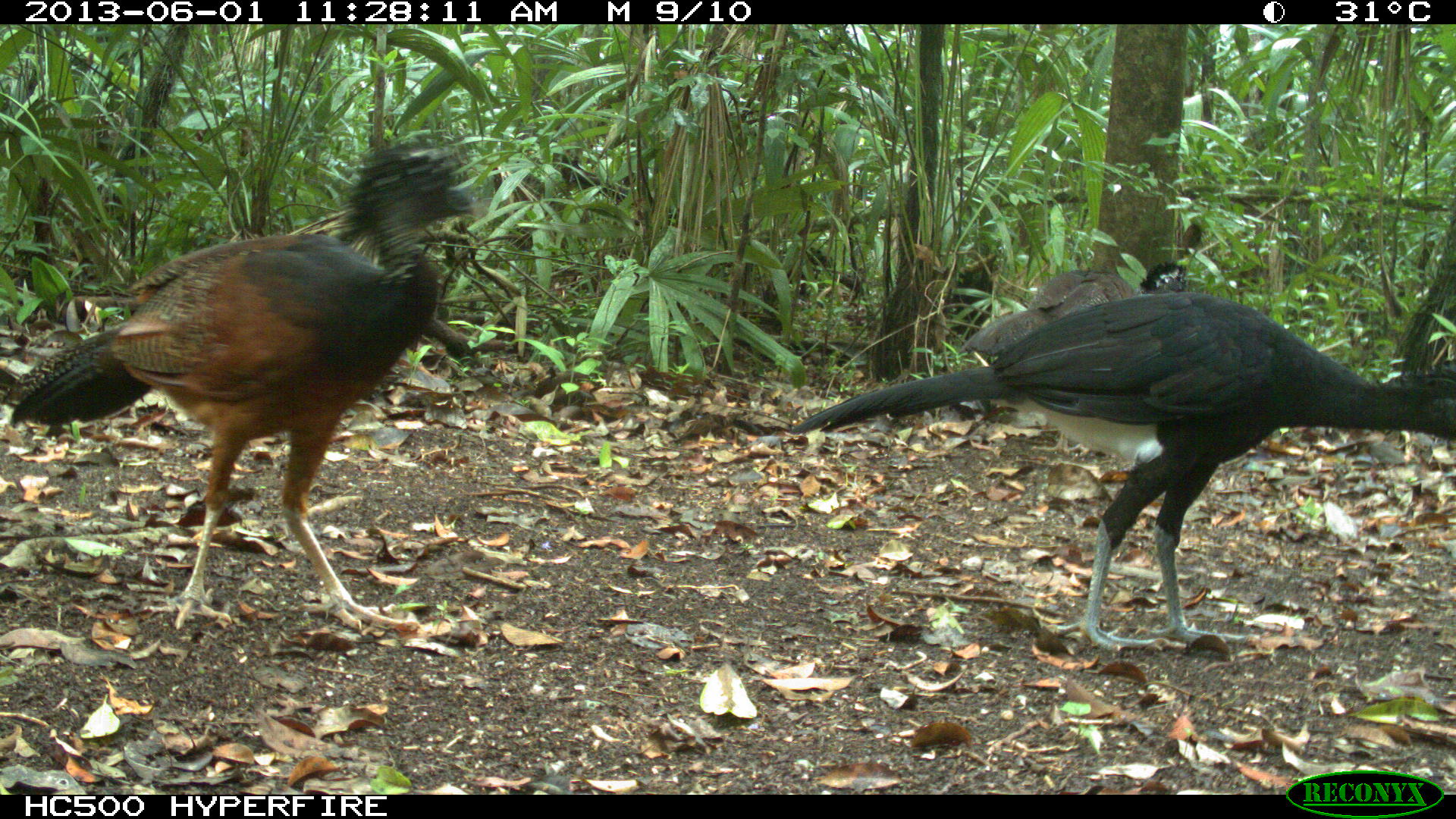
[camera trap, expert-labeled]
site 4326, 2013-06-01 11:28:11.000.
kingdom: Animalia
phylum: Chordata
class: Aves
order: Galliformes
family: Cracidae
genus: Crax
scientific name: Crax rubra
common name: great curassow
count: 3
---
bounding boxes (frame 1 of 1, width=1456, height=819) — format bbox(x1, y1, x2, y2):
crax rubra: bbox(788, 288, 1456, 650); bbox(5, 133, 486, 630); bbox(957, 258, 1189, 358)